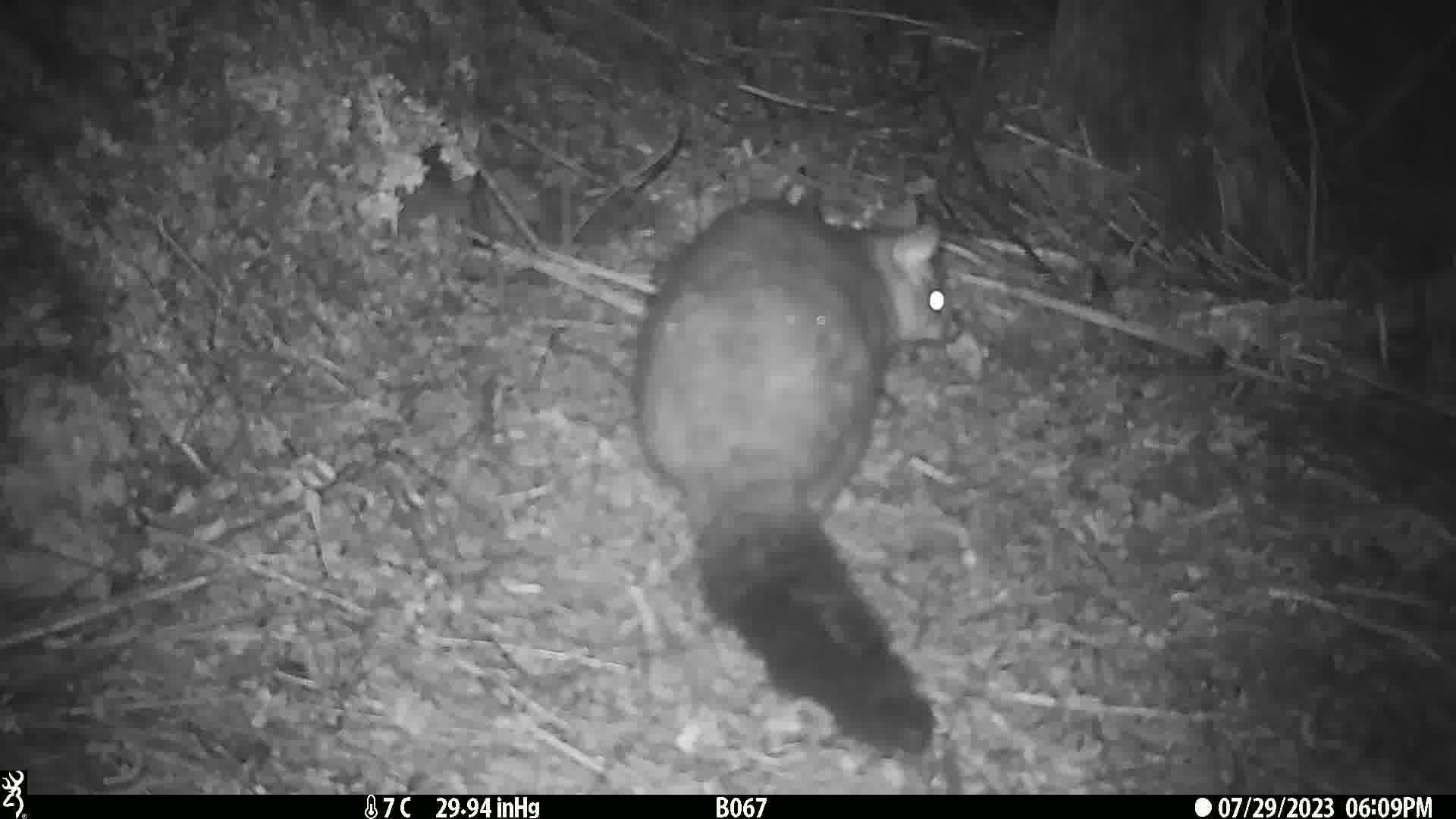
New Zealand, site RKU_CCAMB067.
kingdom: Animalia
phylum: Chordata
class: Mammalia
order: Diprotodontia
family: Phalangeridae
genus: Trichosurus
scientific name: Trichosurus vulpecula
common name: common brushtail possum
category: possum